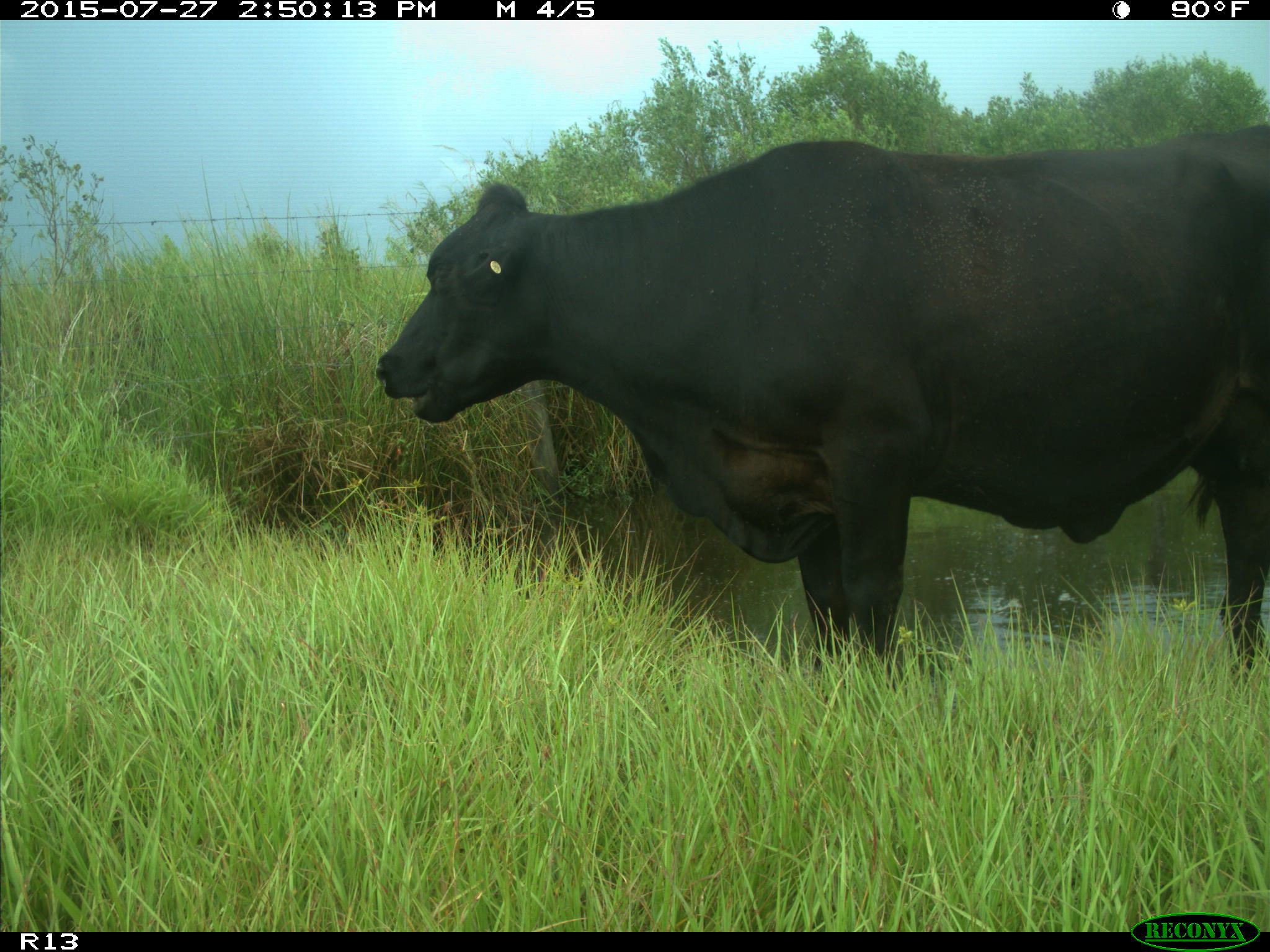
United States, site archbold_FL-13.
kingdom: Animalia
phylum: Chordata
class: Mammalia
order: Artiodactyla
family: Bovidae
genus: Bos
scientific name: Bos taurus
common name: domestic cow